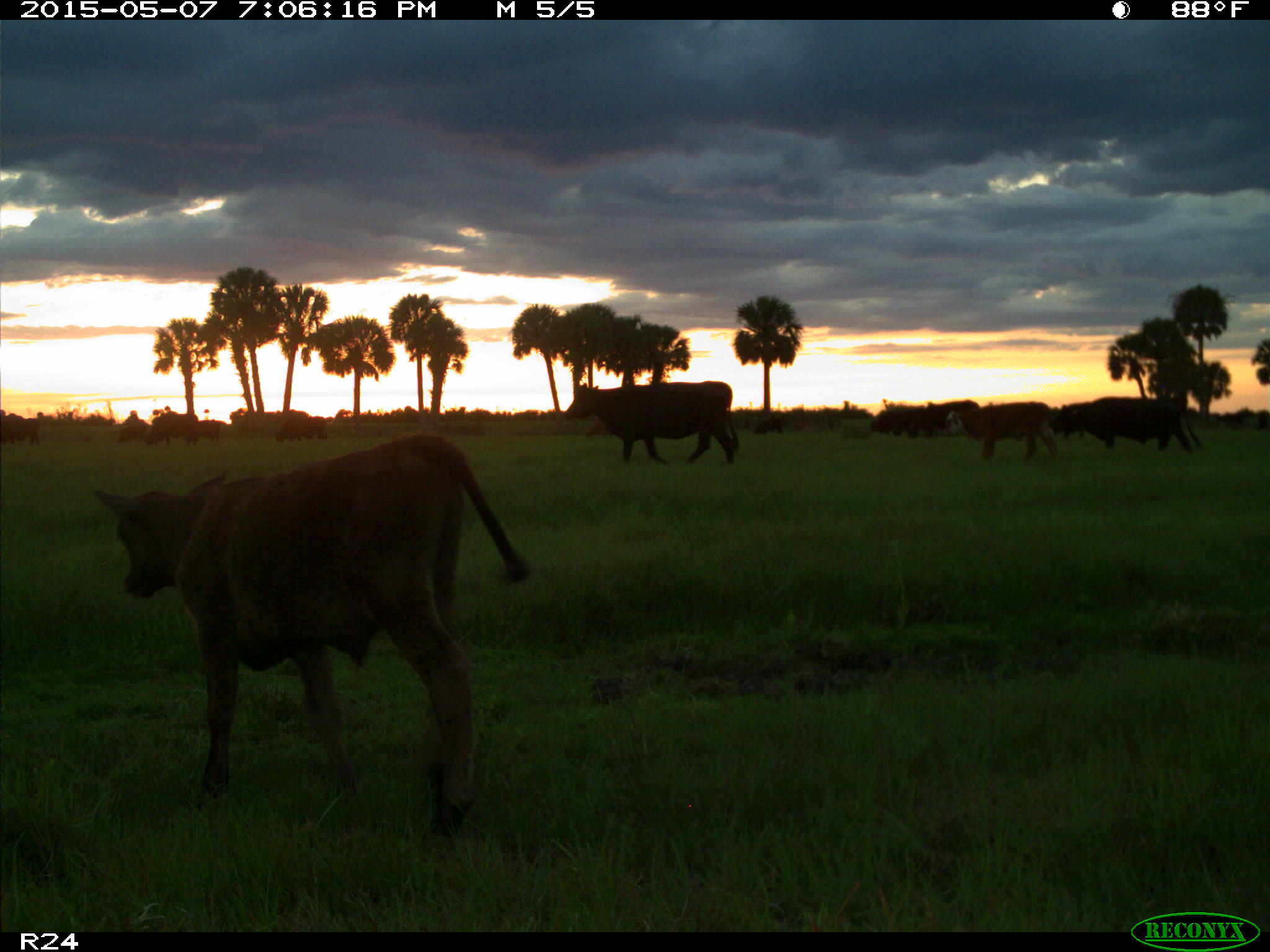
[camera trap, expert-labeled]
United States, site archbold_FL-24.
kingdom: Animalia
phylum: Chordata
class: Mammalia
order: Artiodactyla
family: Bovidae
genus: Bos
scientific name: Bos taurus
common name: domestic cow